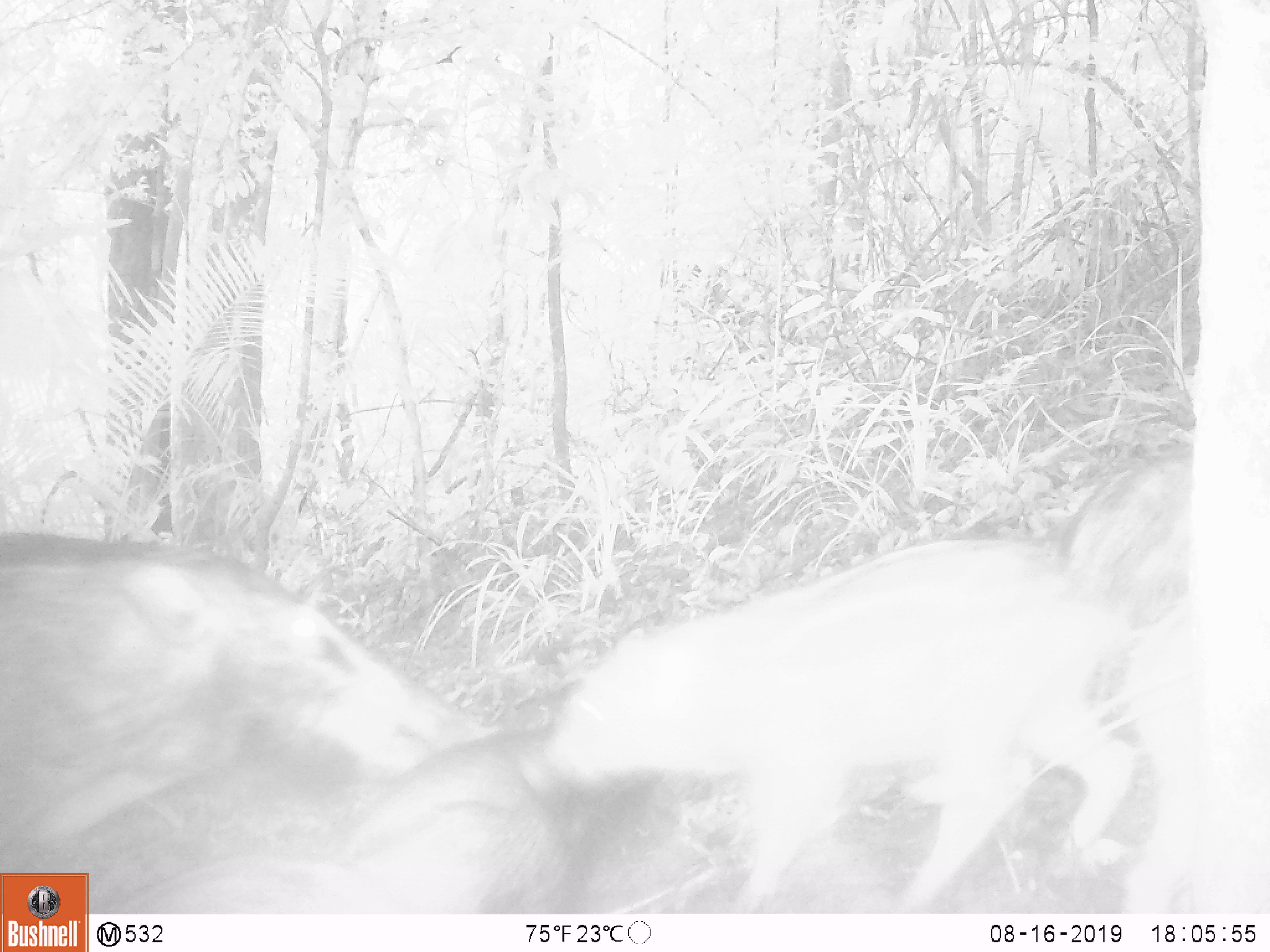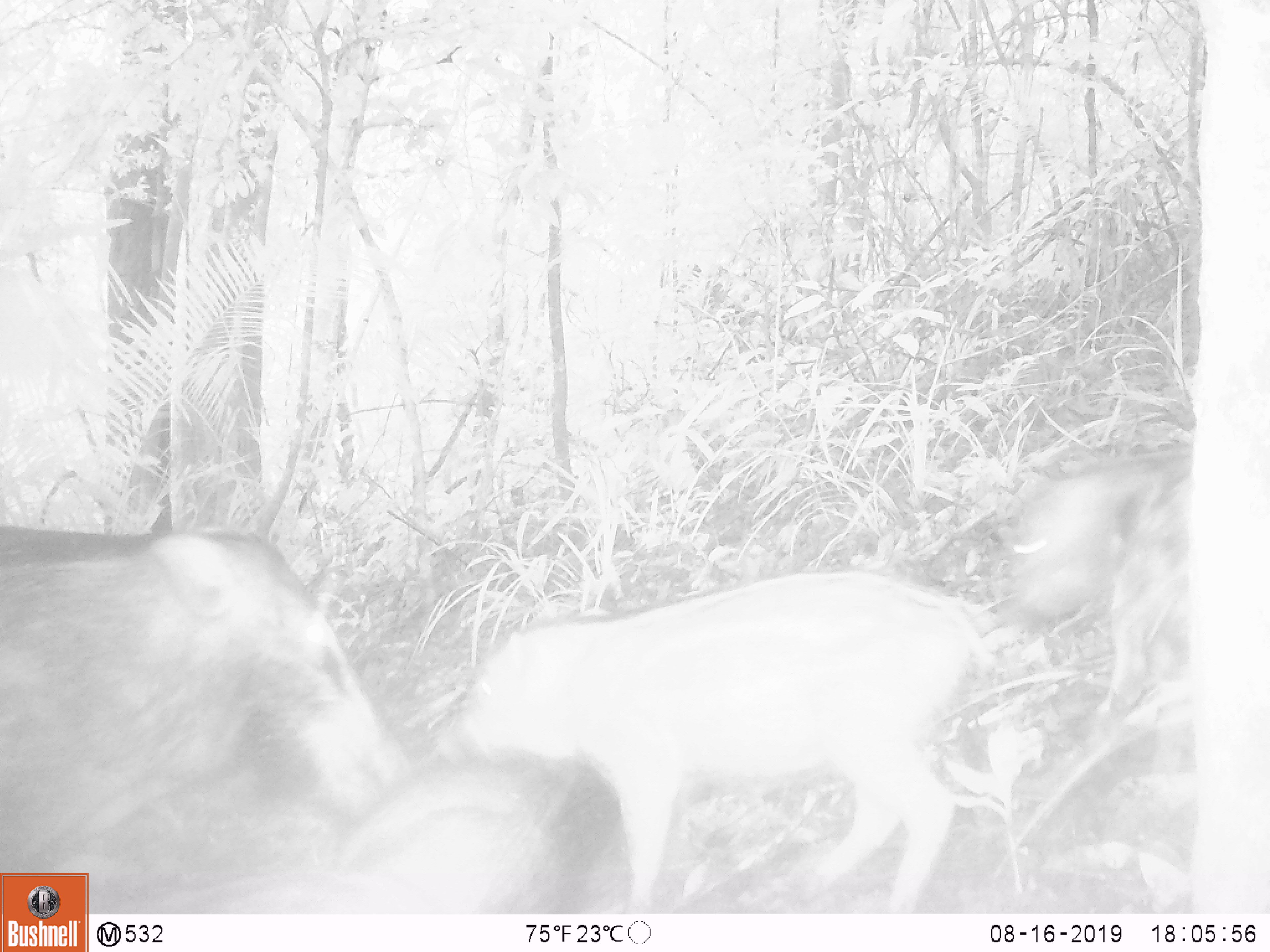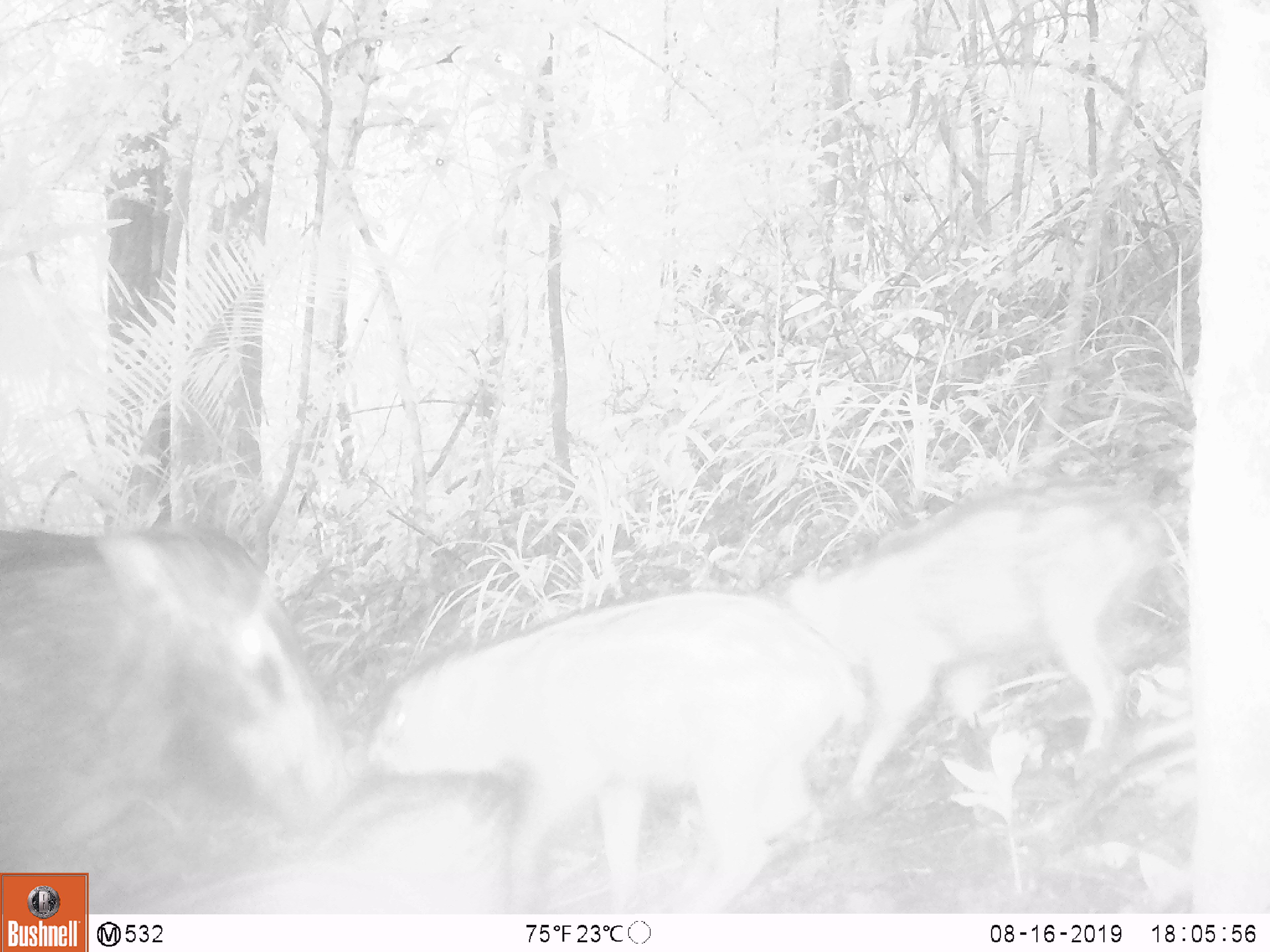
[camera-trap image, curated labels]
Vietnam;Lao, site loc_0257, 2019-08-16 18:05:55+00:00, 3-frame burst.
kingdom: Animalia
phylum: Chordata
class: Mammalia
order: Artiodactyla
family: Suidae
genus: Sus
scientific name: Sus scrofa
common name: eurasian wild pig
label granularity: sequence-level